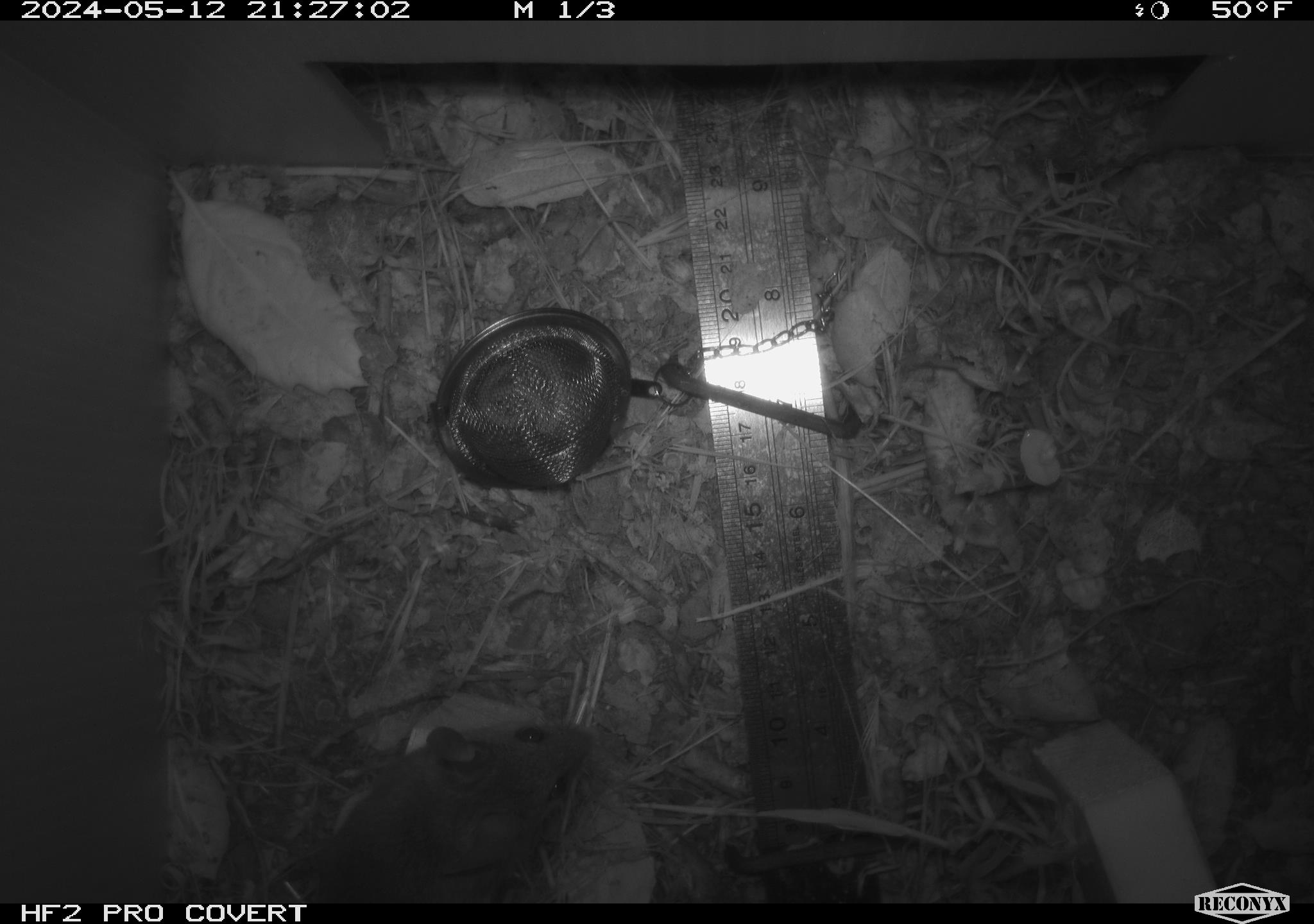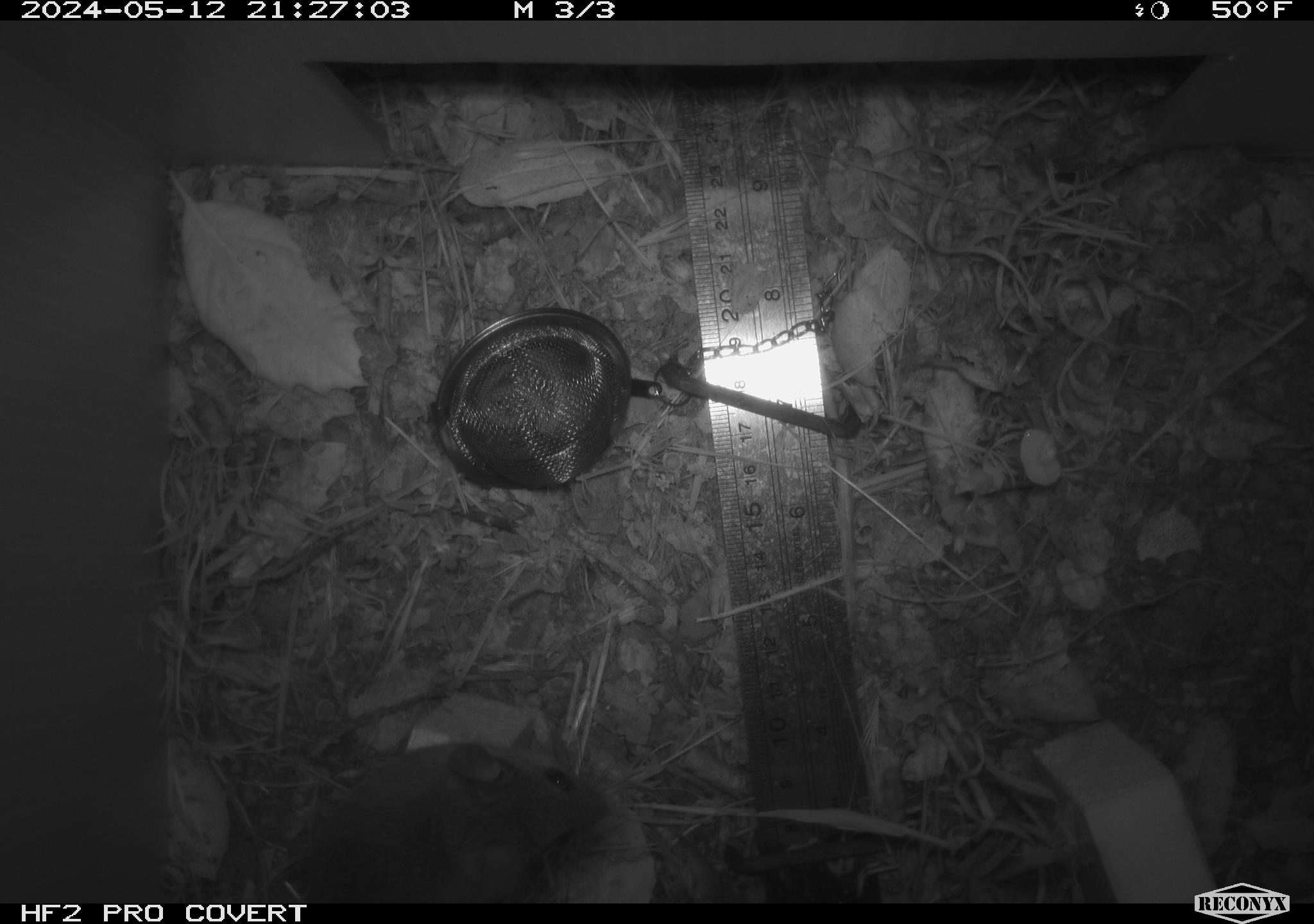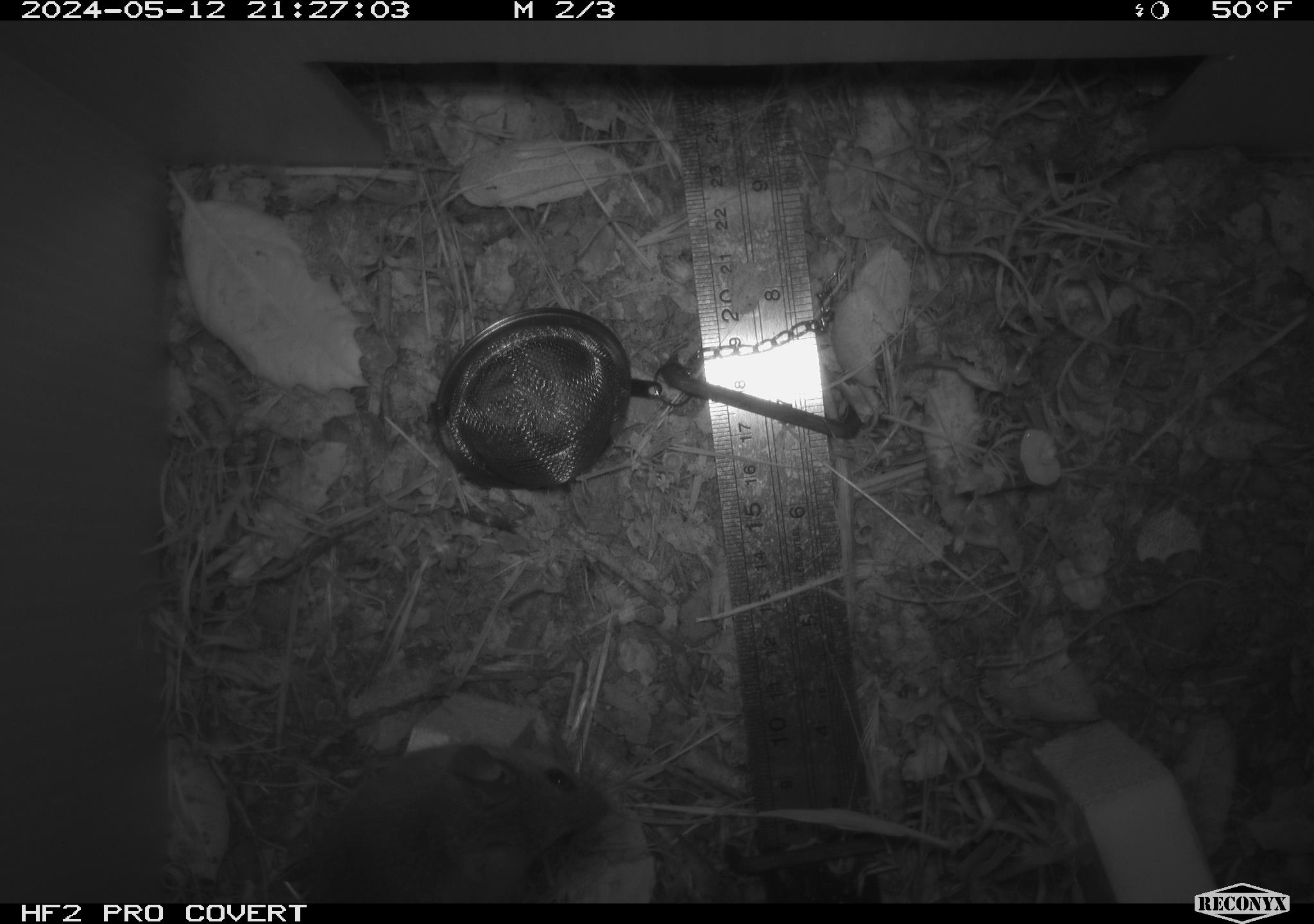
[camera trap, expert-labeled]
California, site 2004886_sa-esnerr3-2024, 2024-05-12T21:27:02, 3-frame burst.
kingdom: Animalia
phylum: Chordata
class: Mammalia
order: Rodentia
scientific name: Rodentia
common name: rodent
Rodent (Rodentia).